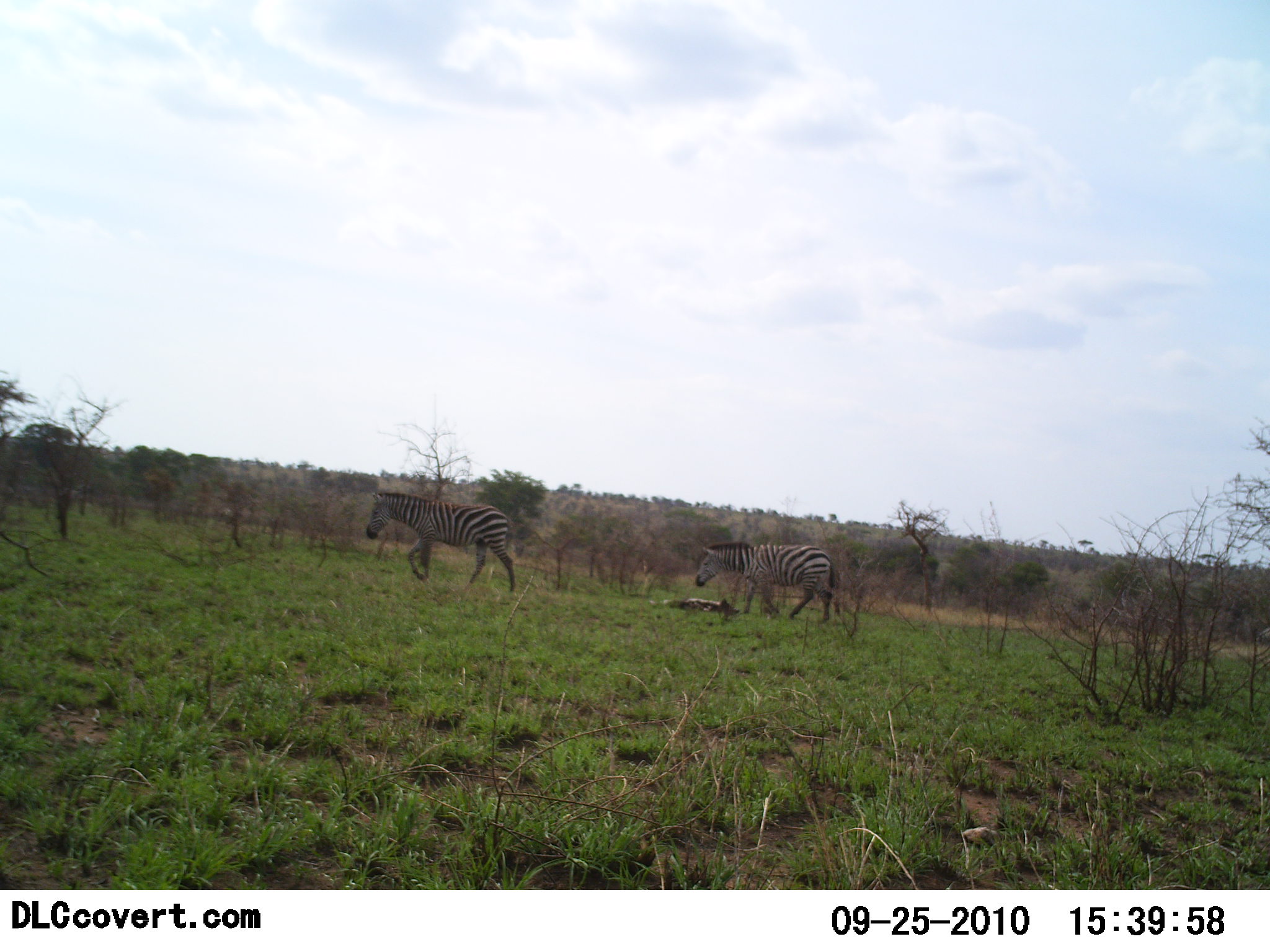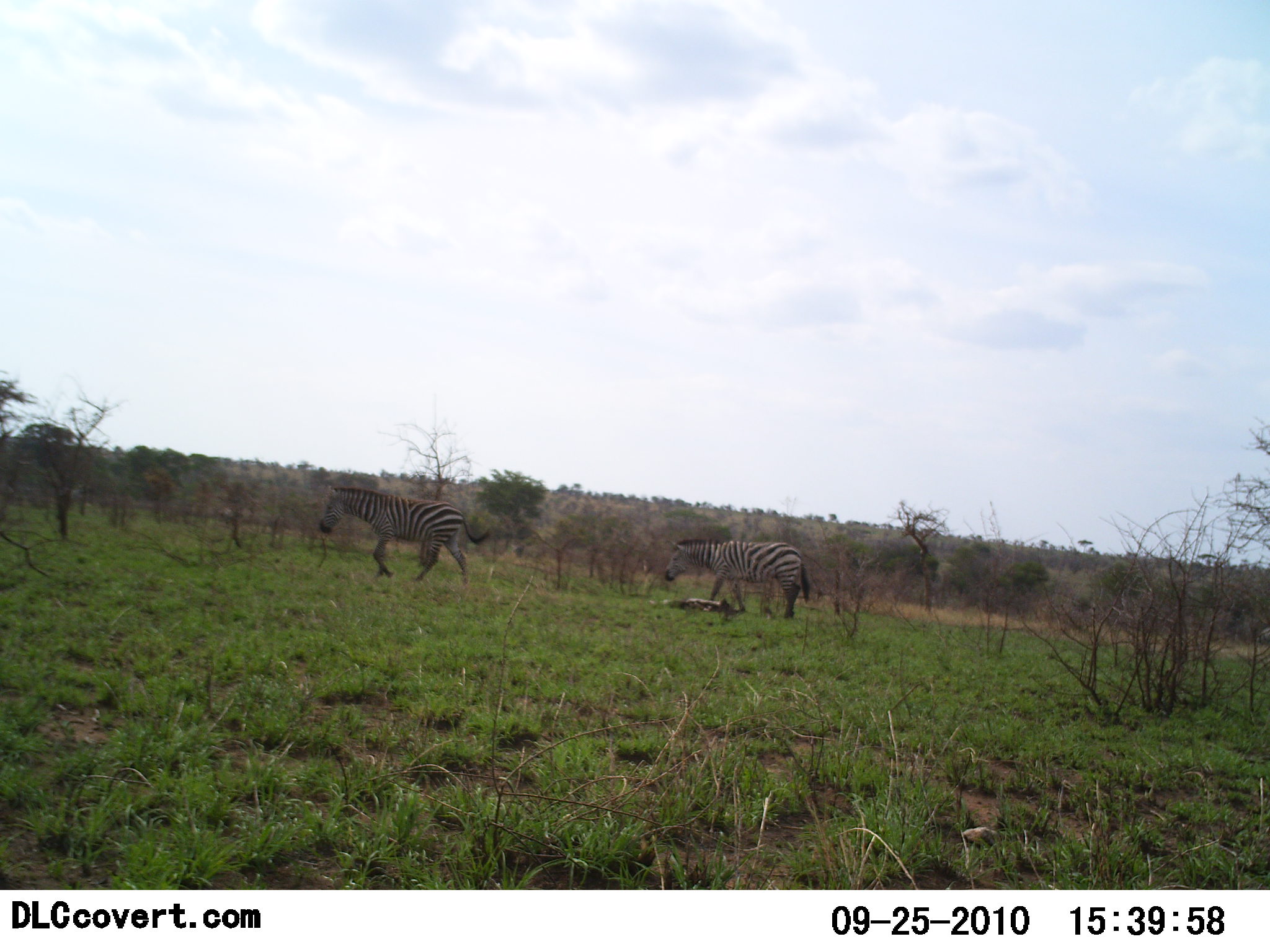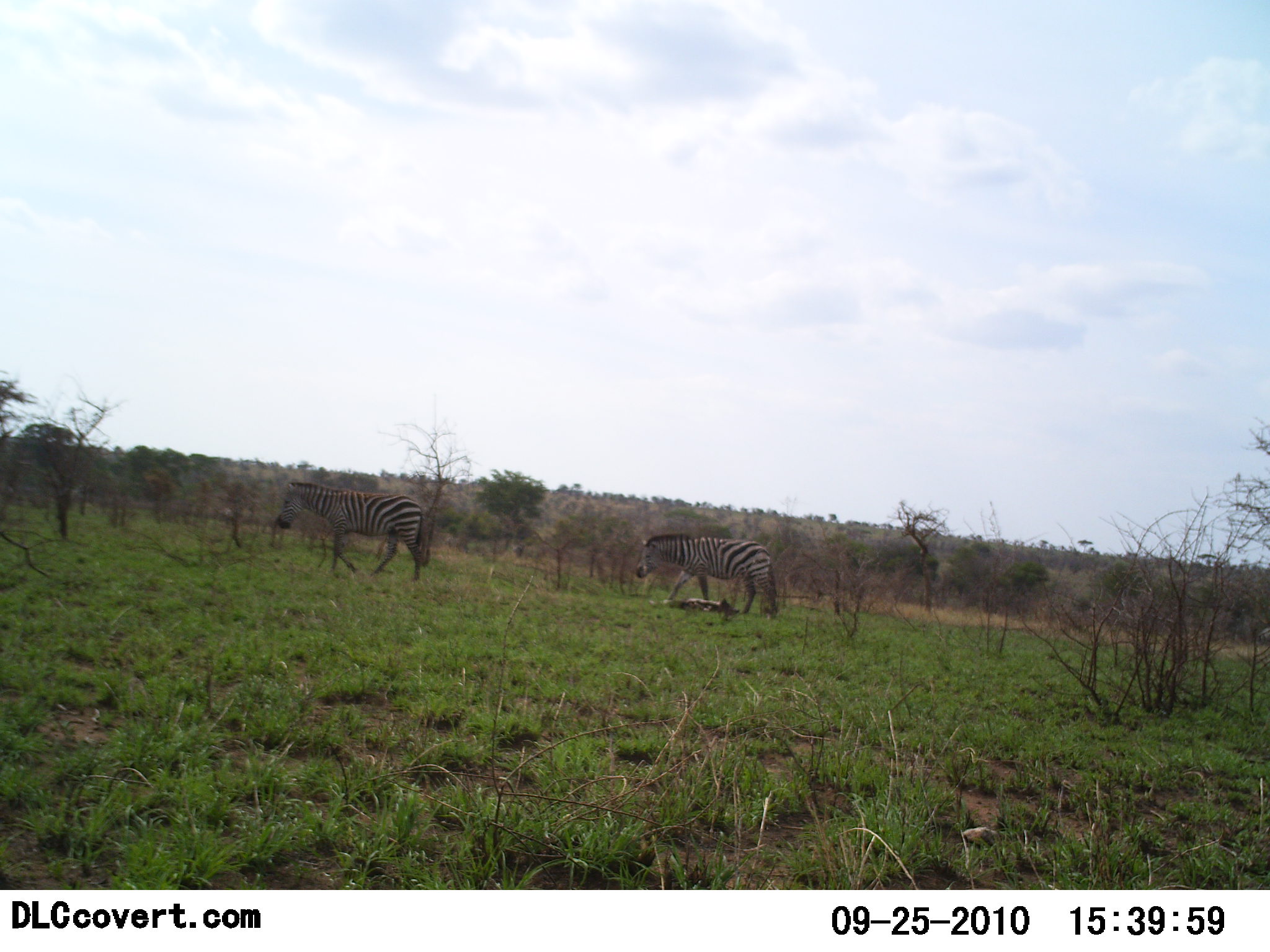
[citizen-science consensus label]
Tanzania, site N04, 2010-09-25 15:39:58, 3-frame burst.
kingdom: Animalia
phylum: Chordata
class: Mammalia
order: Perissodactyla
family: Equidae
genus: Equus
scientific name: Equus quagga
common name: plains zebra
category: zebra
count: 2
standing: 7%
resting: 0%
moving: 100%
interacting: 0%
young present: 0%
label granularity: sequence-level